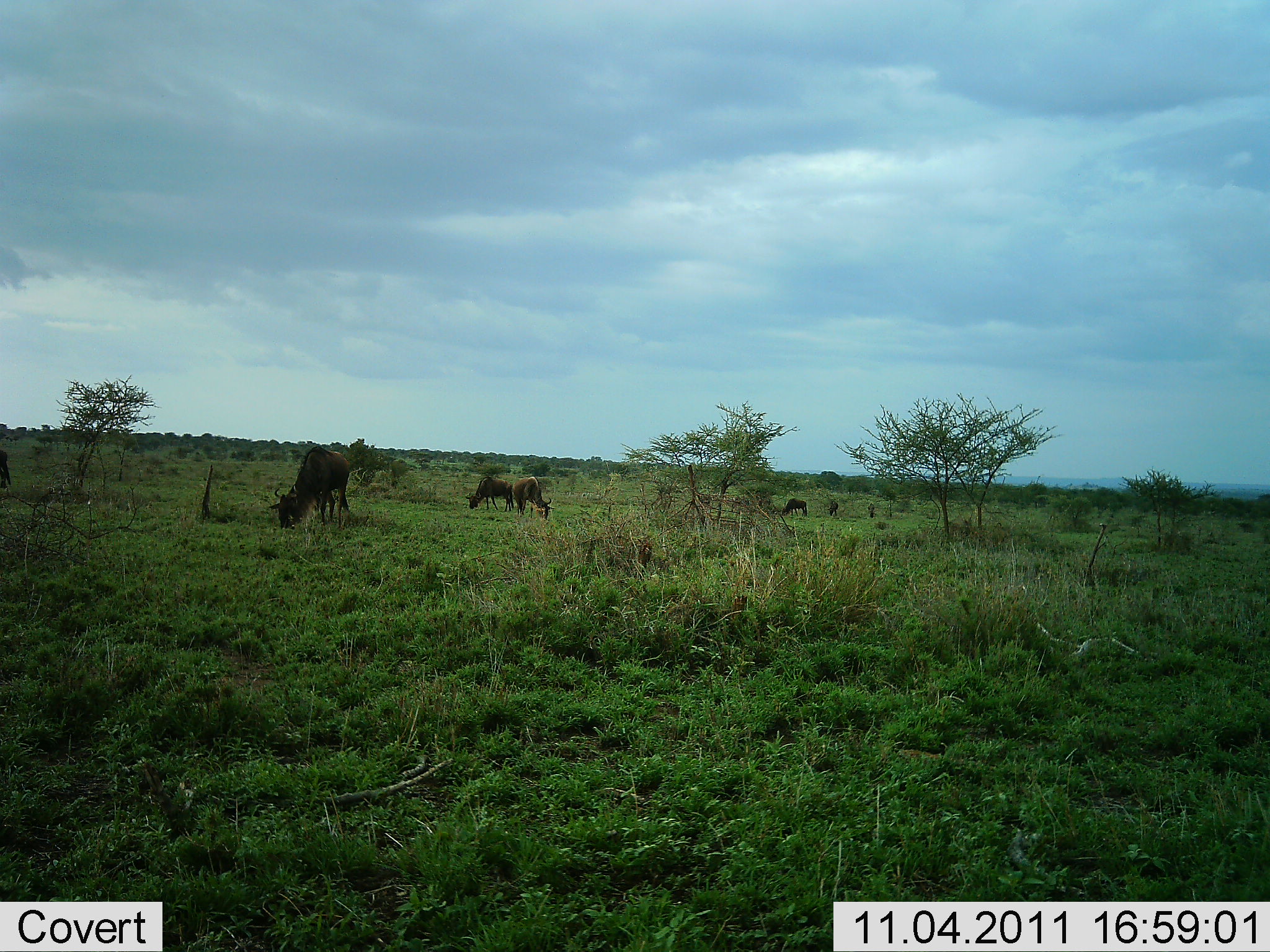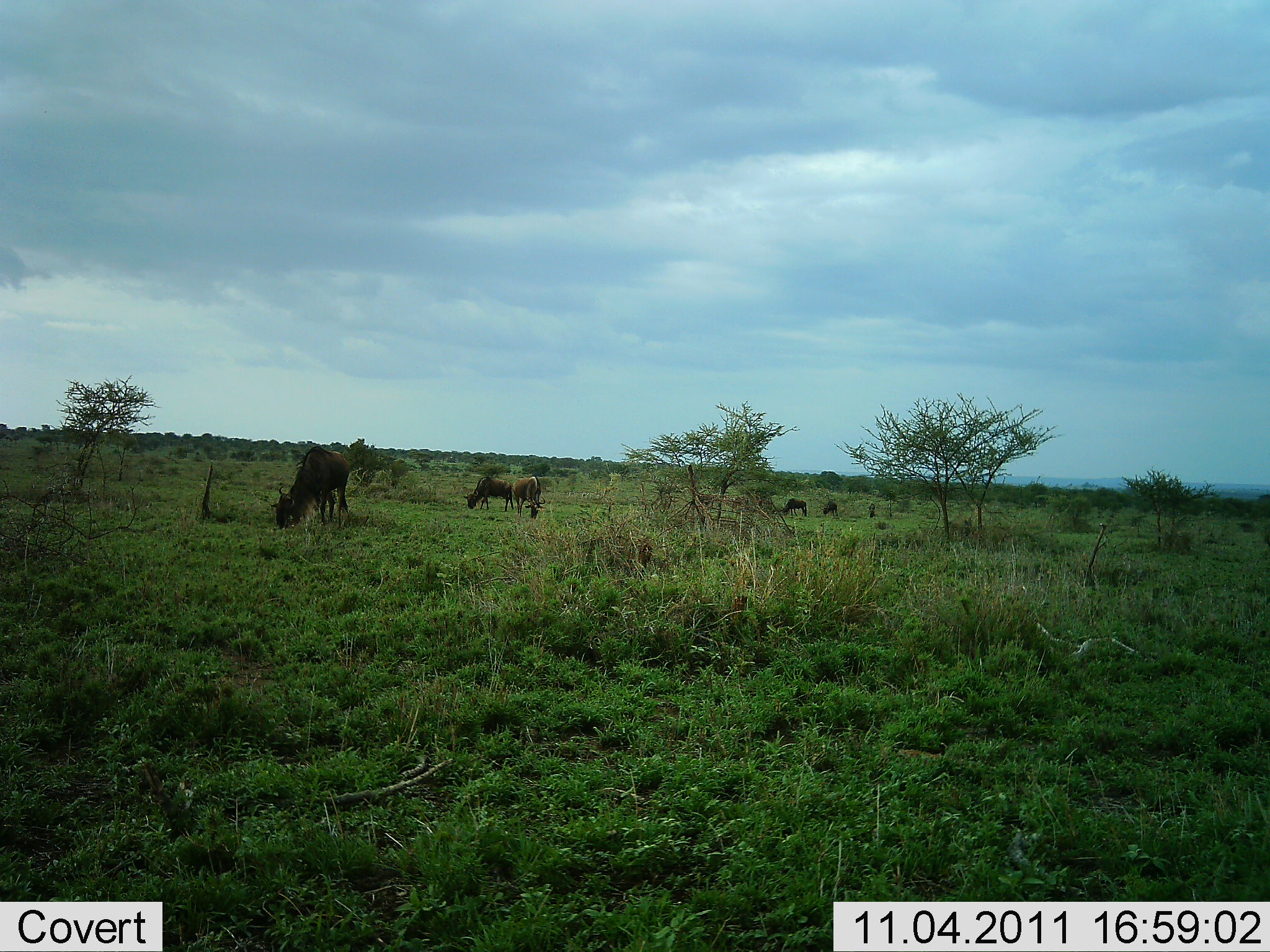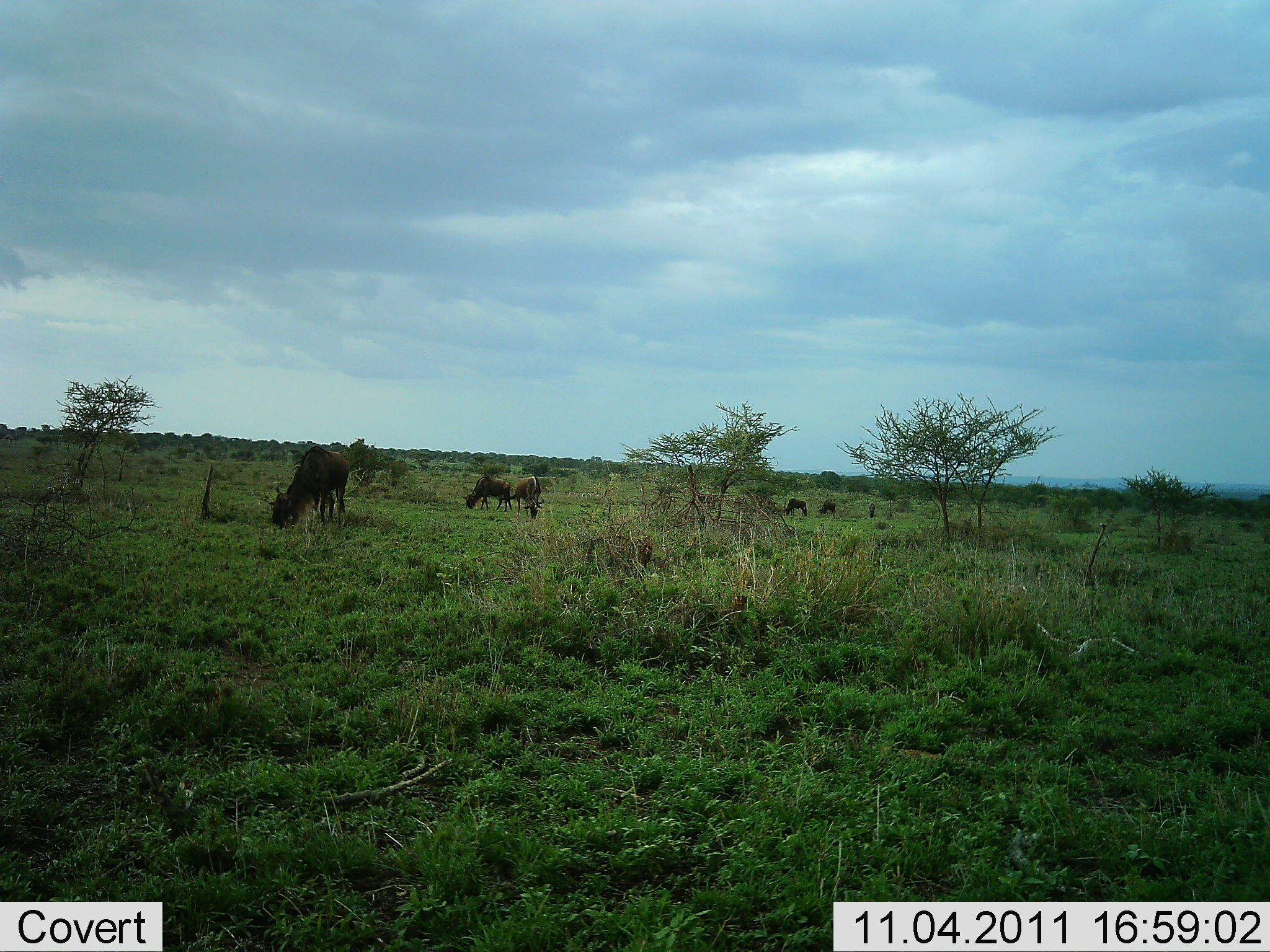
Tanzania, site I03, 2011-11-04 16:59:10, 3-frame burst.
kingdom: Animalia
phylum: Chordata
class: Mammalia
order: Artiodactyla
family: Bovidae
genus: Connochaetes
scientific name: Connochaetes taurinus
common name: blue wildebeest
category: wildebeest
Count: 5.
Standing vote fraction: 18%.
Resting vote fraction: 0%.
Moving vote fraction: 9%.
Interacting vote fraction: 0%.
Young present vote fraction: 0%.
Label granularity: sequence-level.